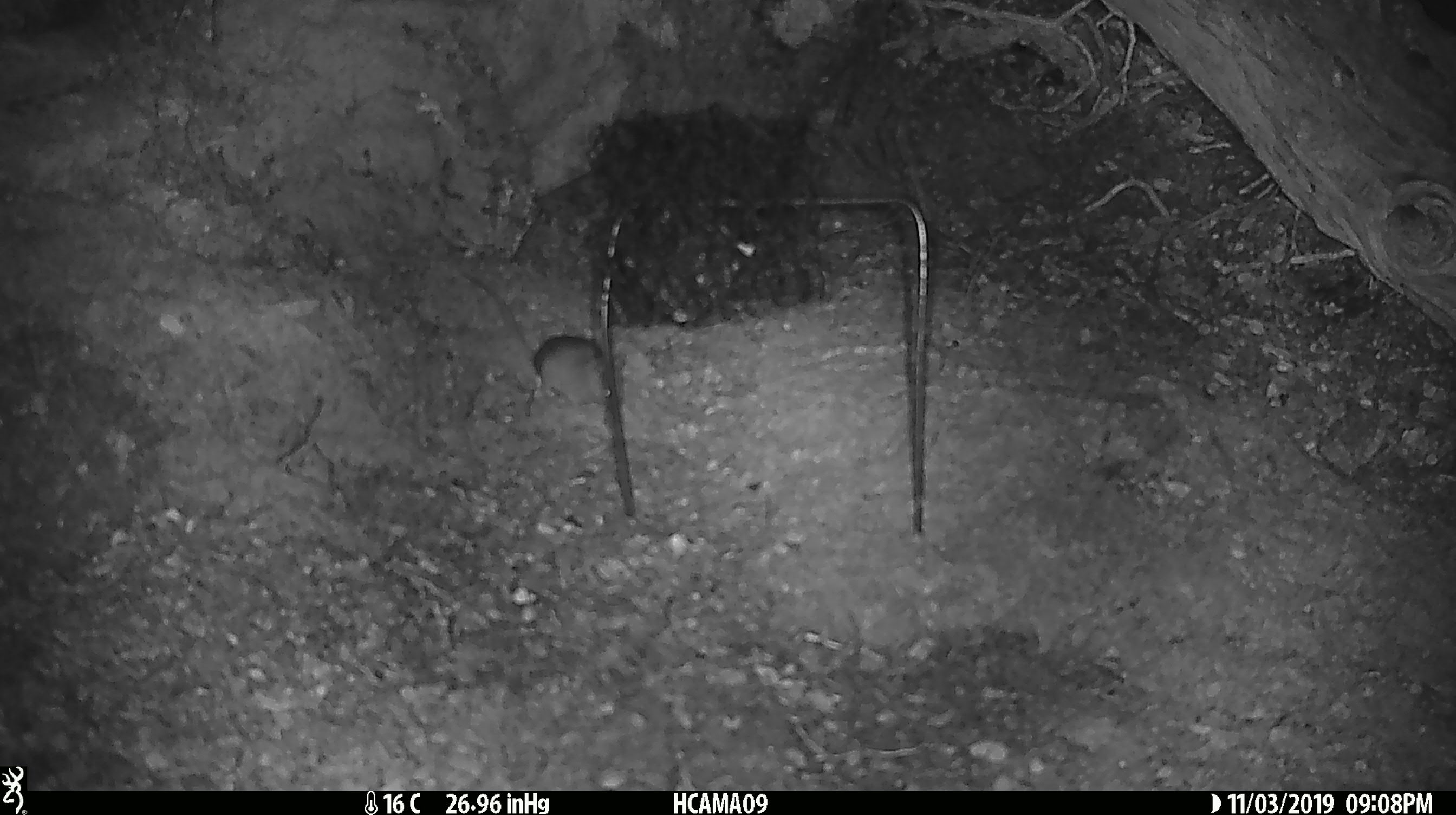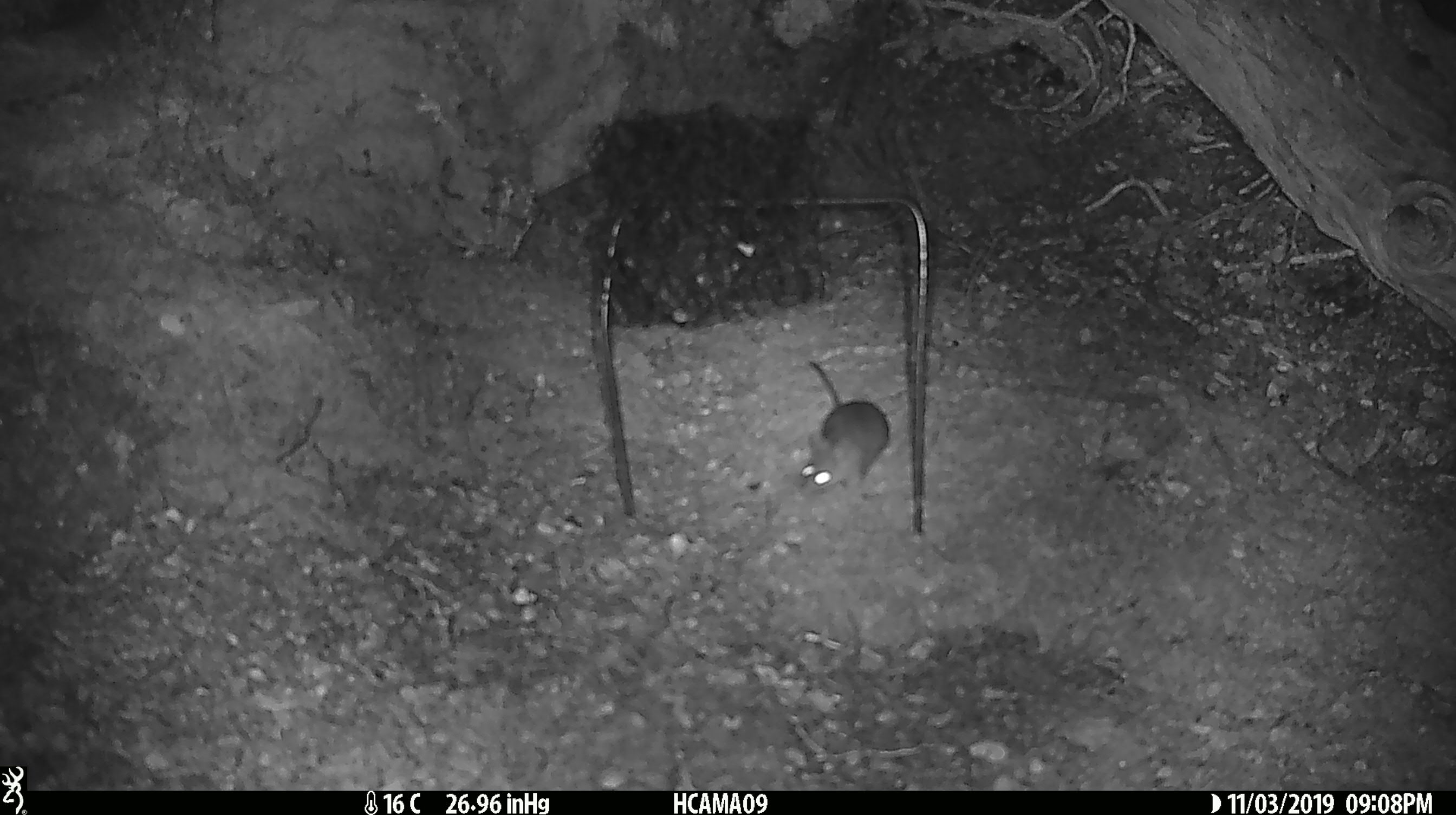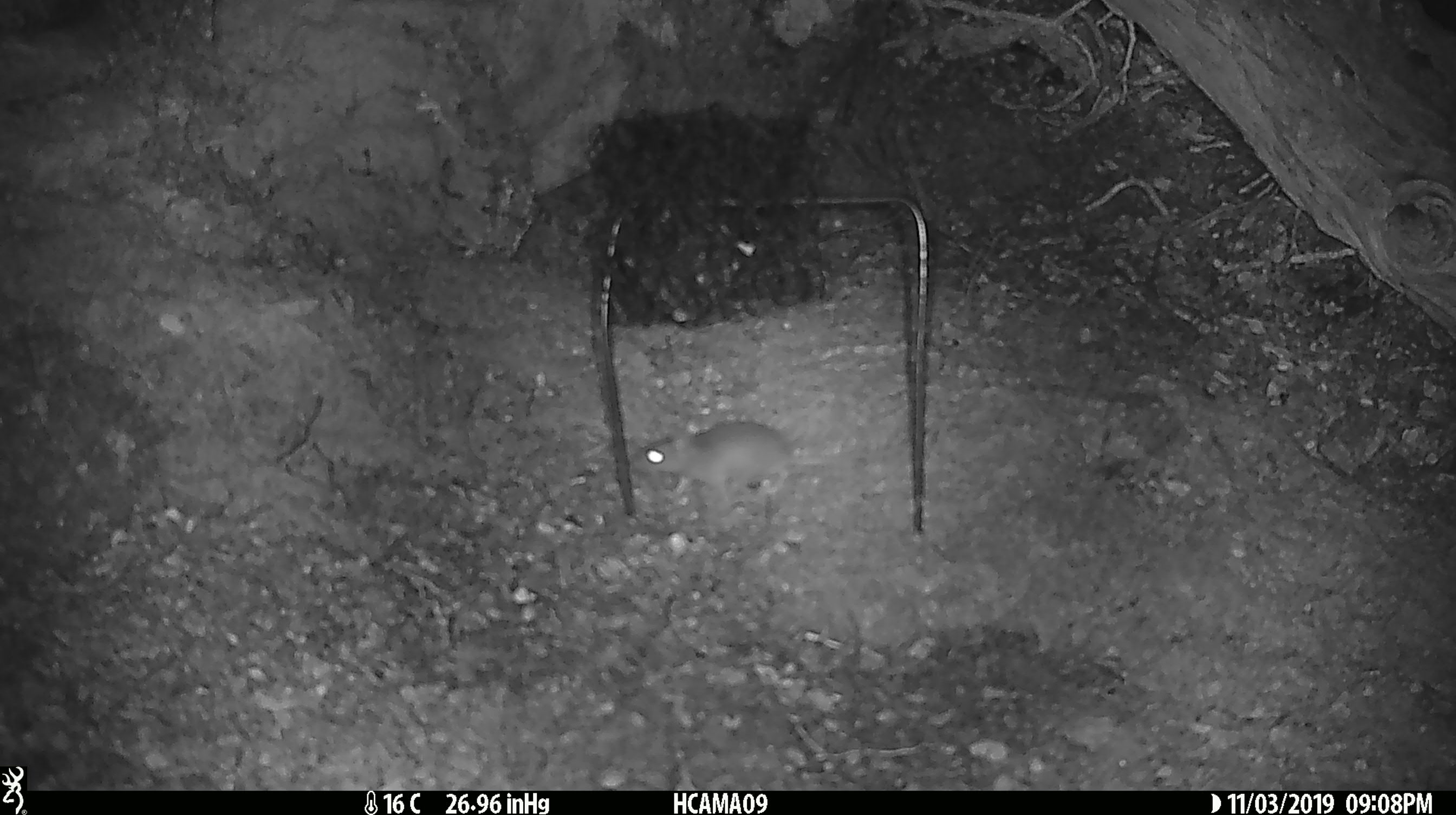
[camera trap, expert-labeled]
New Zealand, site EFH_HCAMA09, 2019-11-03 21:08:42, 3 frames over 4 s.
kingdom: Animalia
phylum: Chordata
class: Mammalia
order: Rodentia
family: Muridae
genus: Mus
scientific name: Mus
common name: mouse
Mouse (Mus).